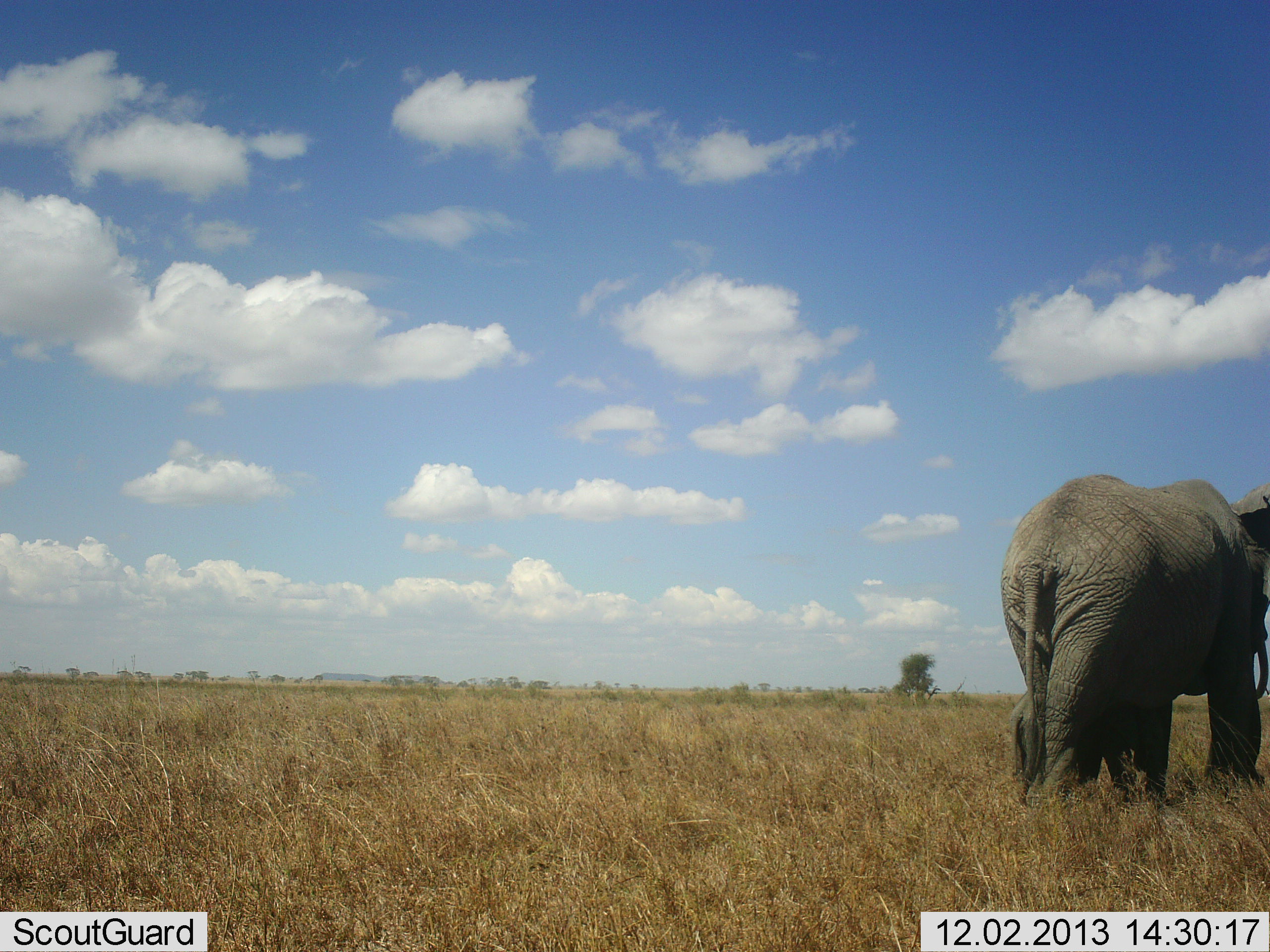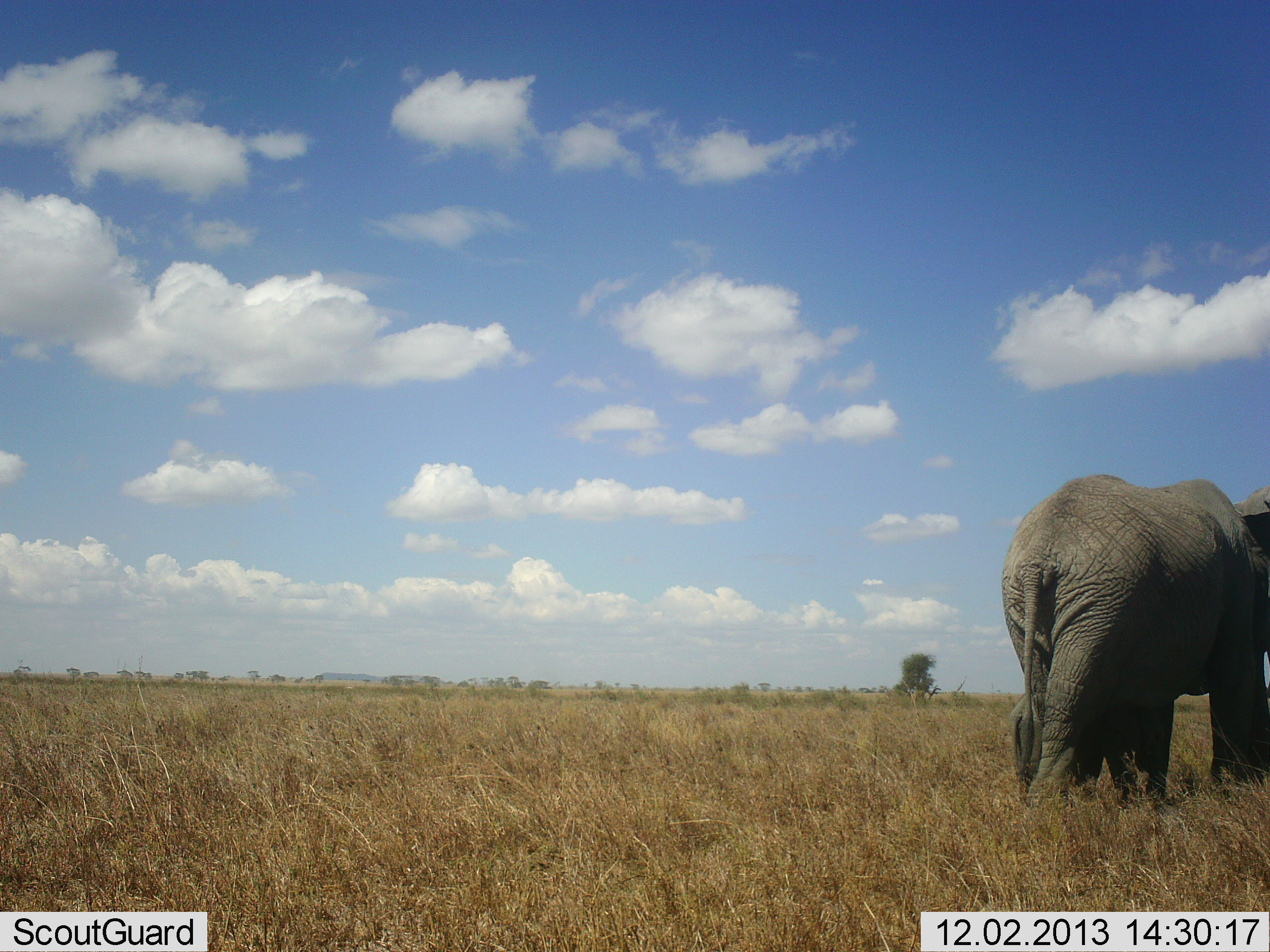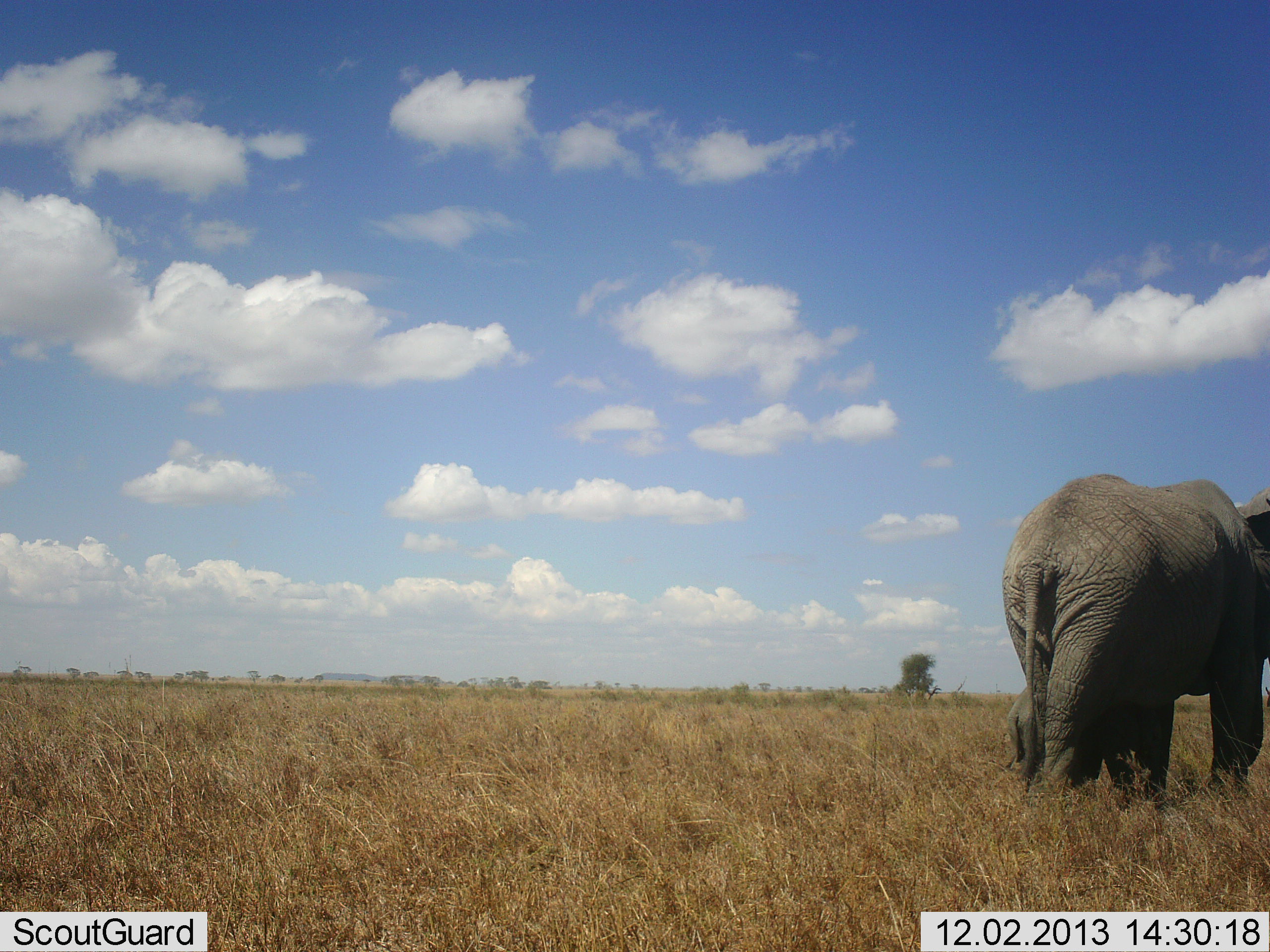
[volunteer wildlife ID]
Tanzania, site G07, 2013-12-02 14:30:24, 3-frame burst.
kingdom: Animalia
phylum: Chordata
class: Mammalia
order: Proboscidea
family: Elephantidae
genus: Loxodonta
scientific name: Loxodonta africana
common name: african bush elephant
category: elephant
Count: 2.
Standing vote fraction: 100%.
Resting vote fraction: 0%.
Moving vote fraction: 0%.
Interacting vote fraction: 0%.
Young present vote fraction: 50%.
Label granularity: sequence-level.